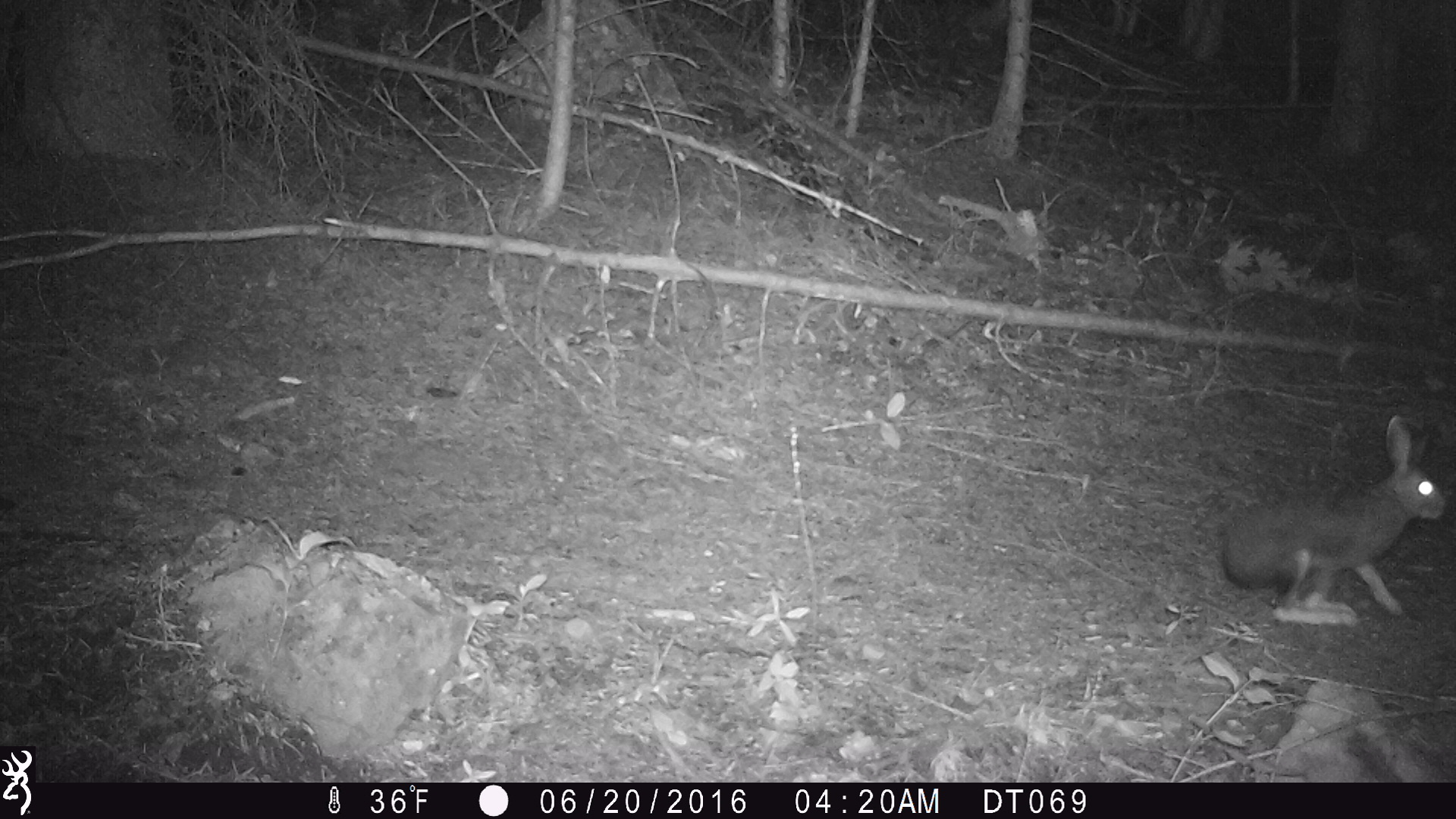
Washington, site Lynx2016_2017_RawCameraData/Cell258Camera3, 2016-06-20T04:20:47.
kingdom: Animalia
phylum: Chordata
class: Mammalia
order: Lagomorpha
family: Leporidae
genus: Lepus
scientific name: Lepus americanus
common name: snowshoe hare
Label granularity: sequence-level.